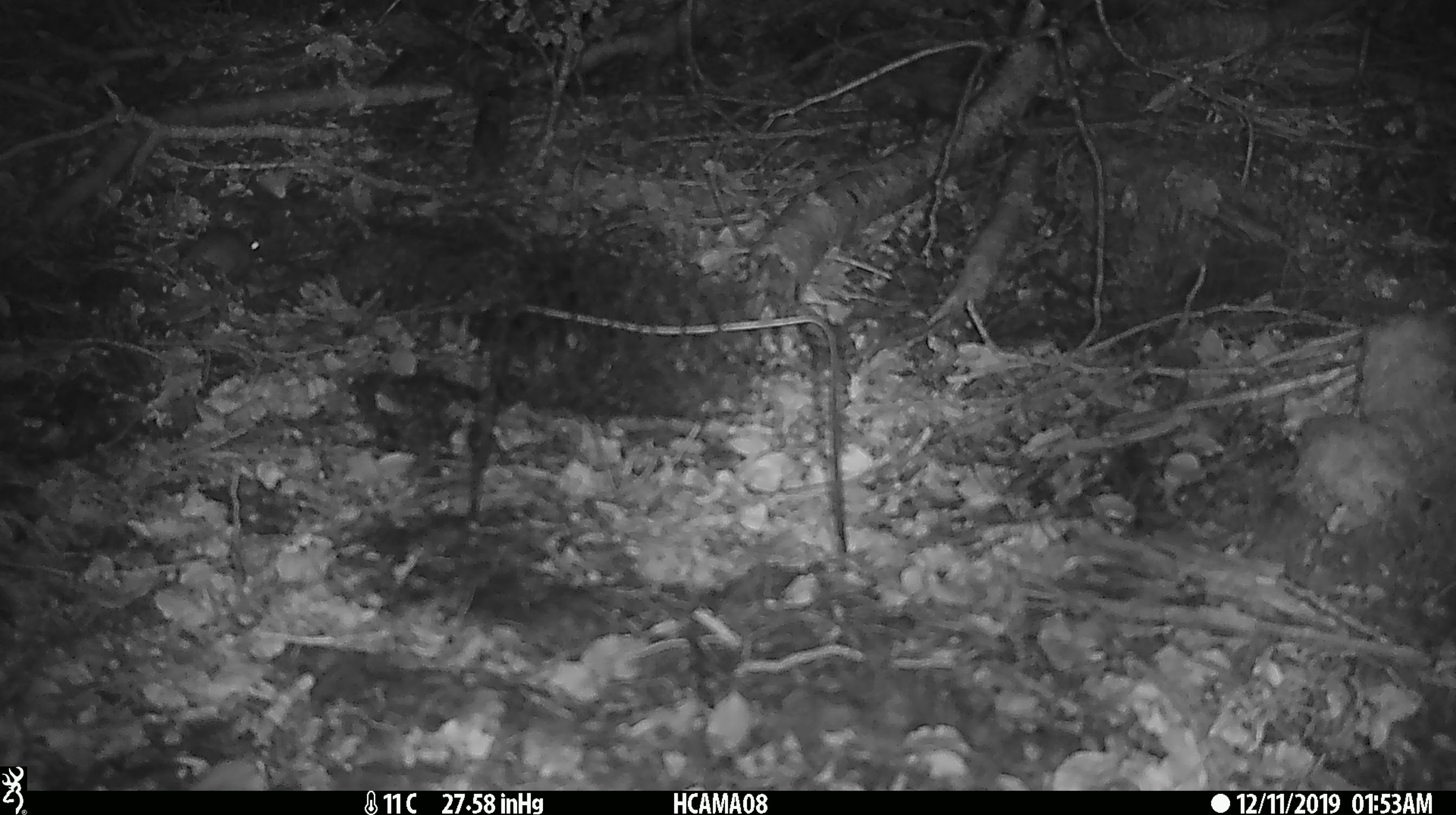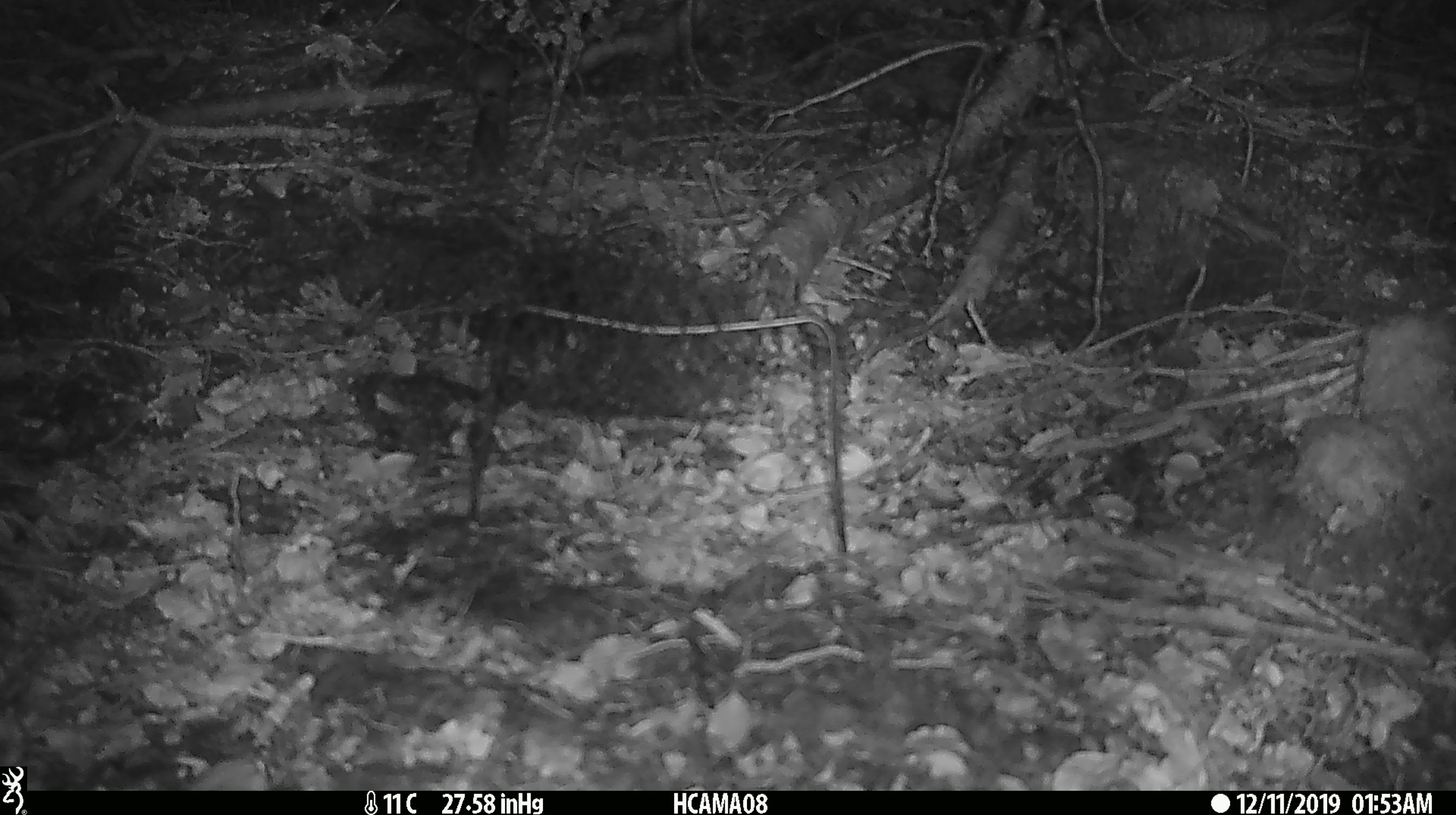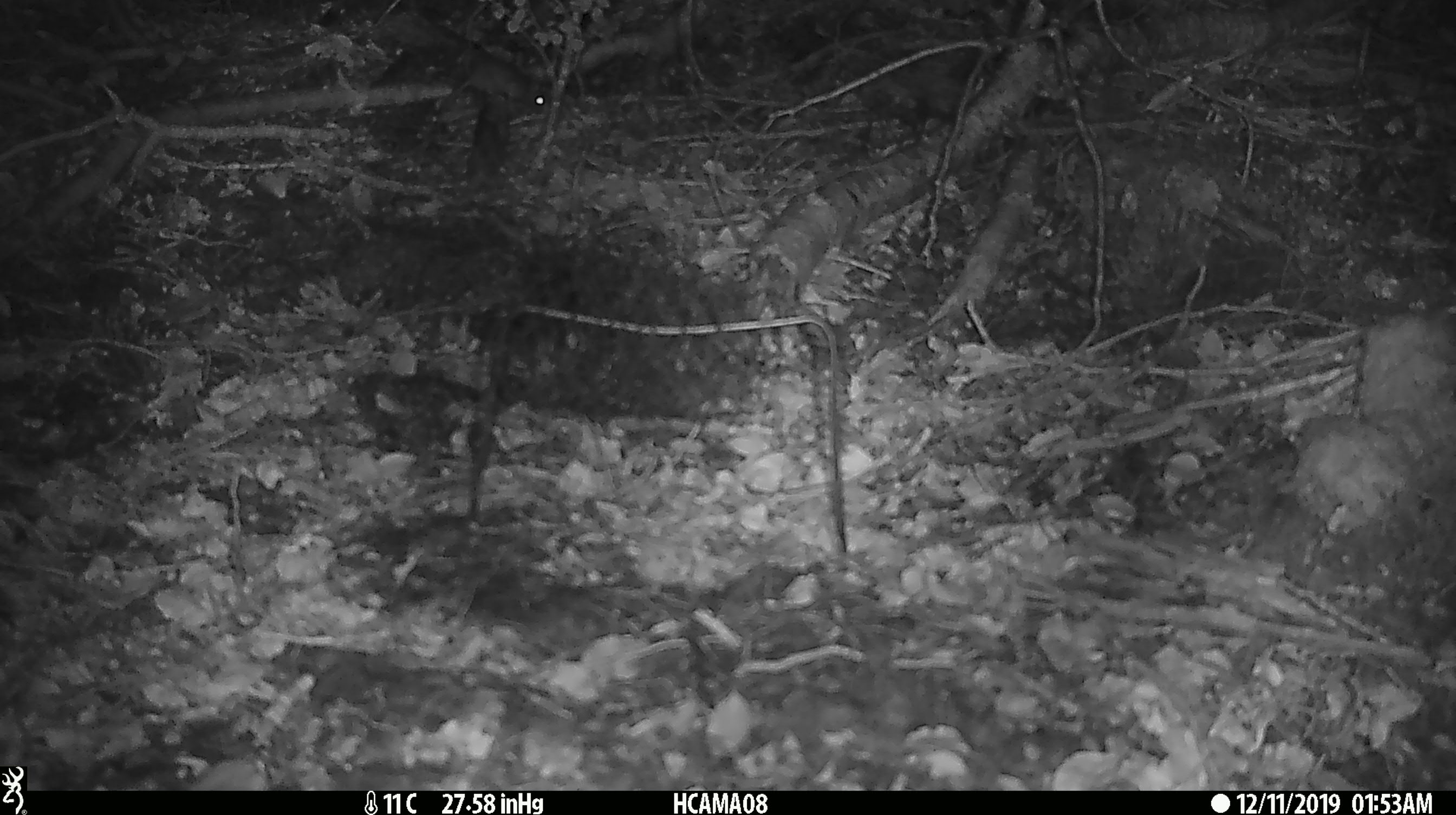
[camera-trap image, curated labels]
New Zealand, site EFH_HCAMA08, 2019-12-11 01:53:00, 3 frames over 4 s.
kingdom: Animalia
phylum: Chordata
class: Mammalia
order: Rodentia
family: Muridae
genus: Mus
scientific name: Mus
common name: mouse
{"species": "mouse (Mus)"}